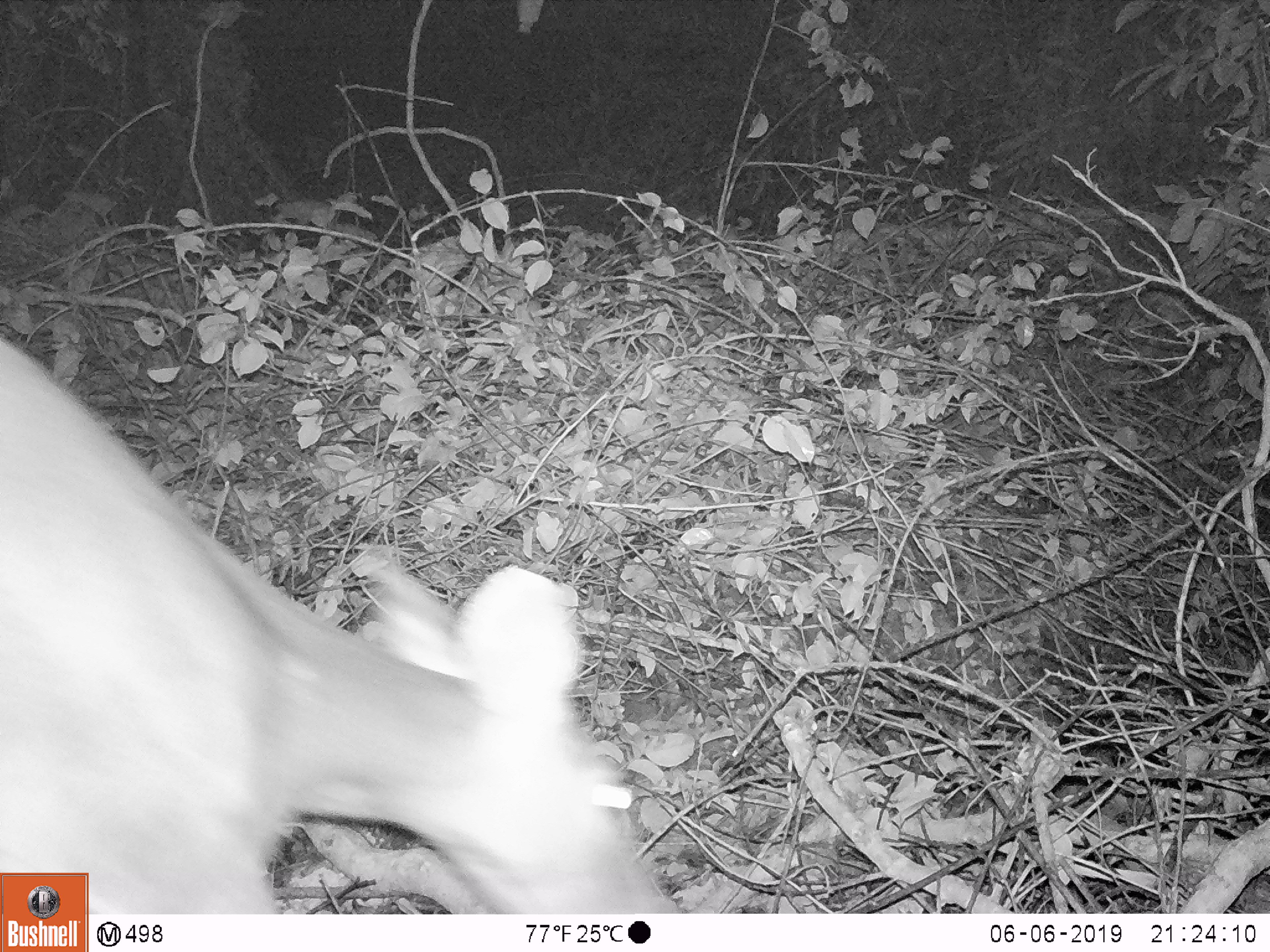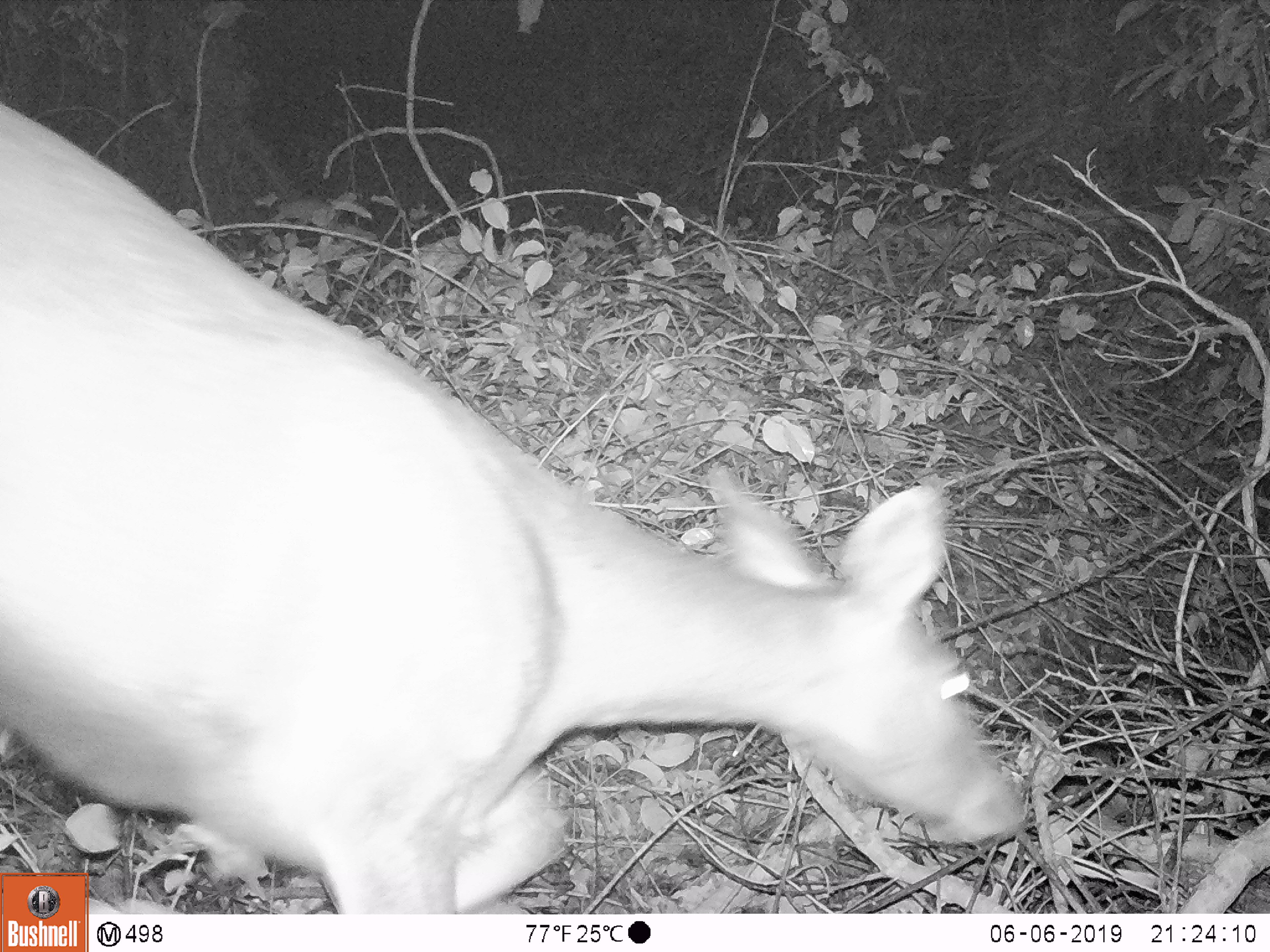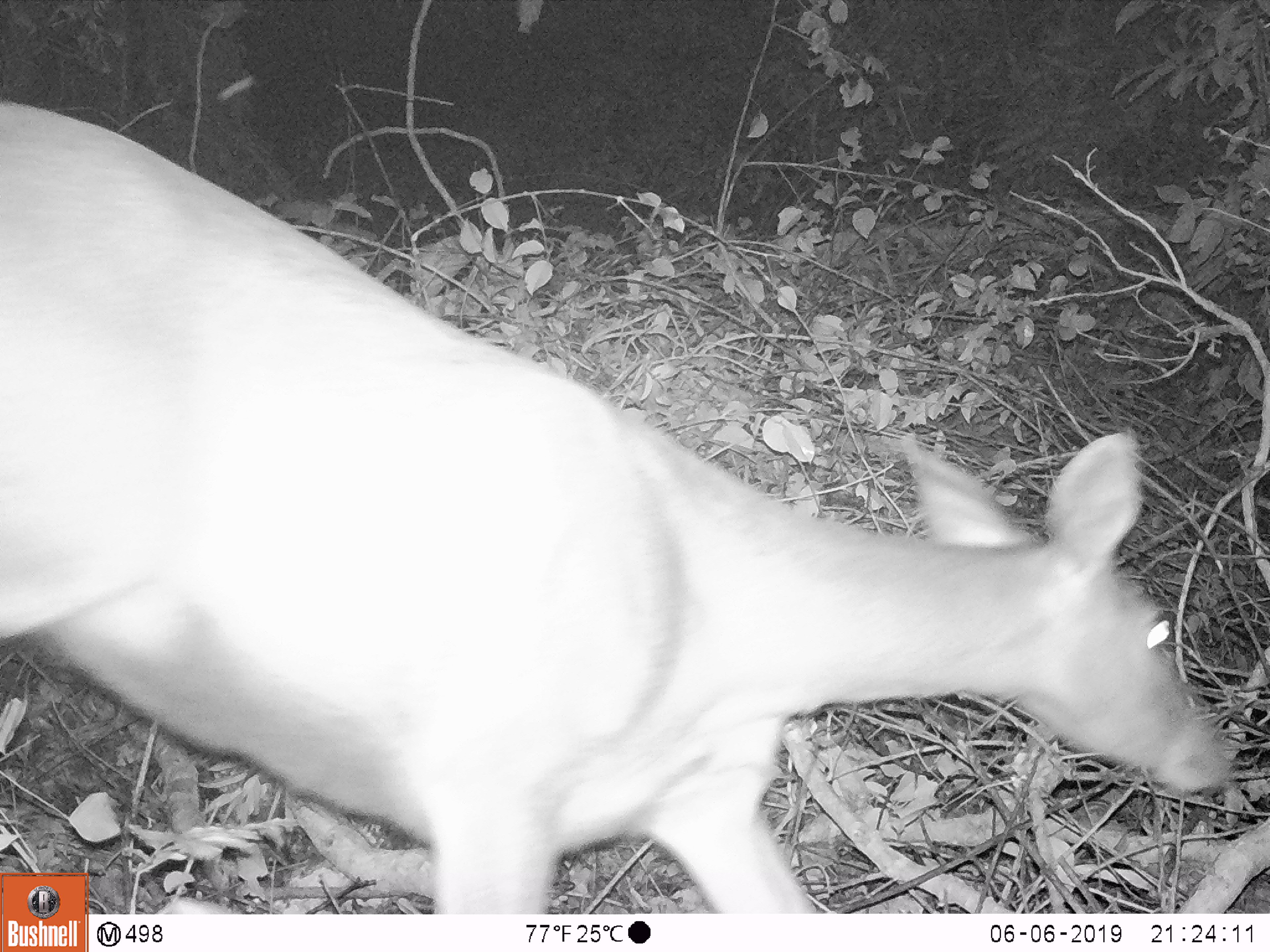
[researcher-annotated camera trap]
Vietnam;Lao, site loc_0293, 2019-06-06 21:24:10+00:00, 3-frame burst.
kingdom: Animalia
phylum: Chordata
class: Mammalia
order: Artiodactyla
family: Cervidae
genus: Rusa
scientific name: Rusa unicolor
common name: sambar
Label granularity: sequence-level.